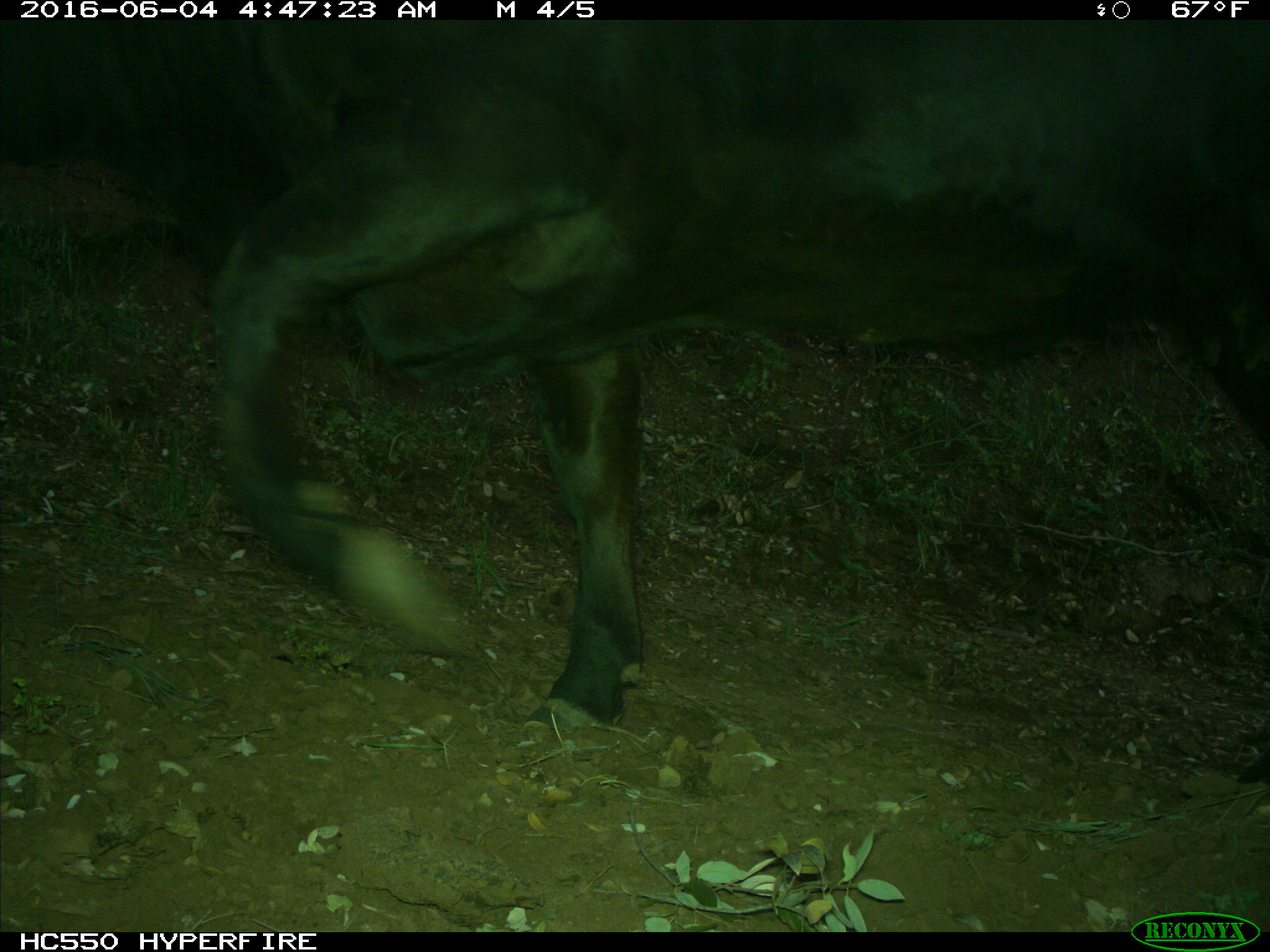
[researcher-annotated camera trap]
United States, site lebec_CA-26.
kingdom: Animalia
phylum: Chordata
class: Mammalia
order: Artiodactyla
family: Bovidae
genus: Bos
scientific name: Bos taurus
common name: domestic cow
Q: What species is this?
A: Bos taurus (domestic cow).